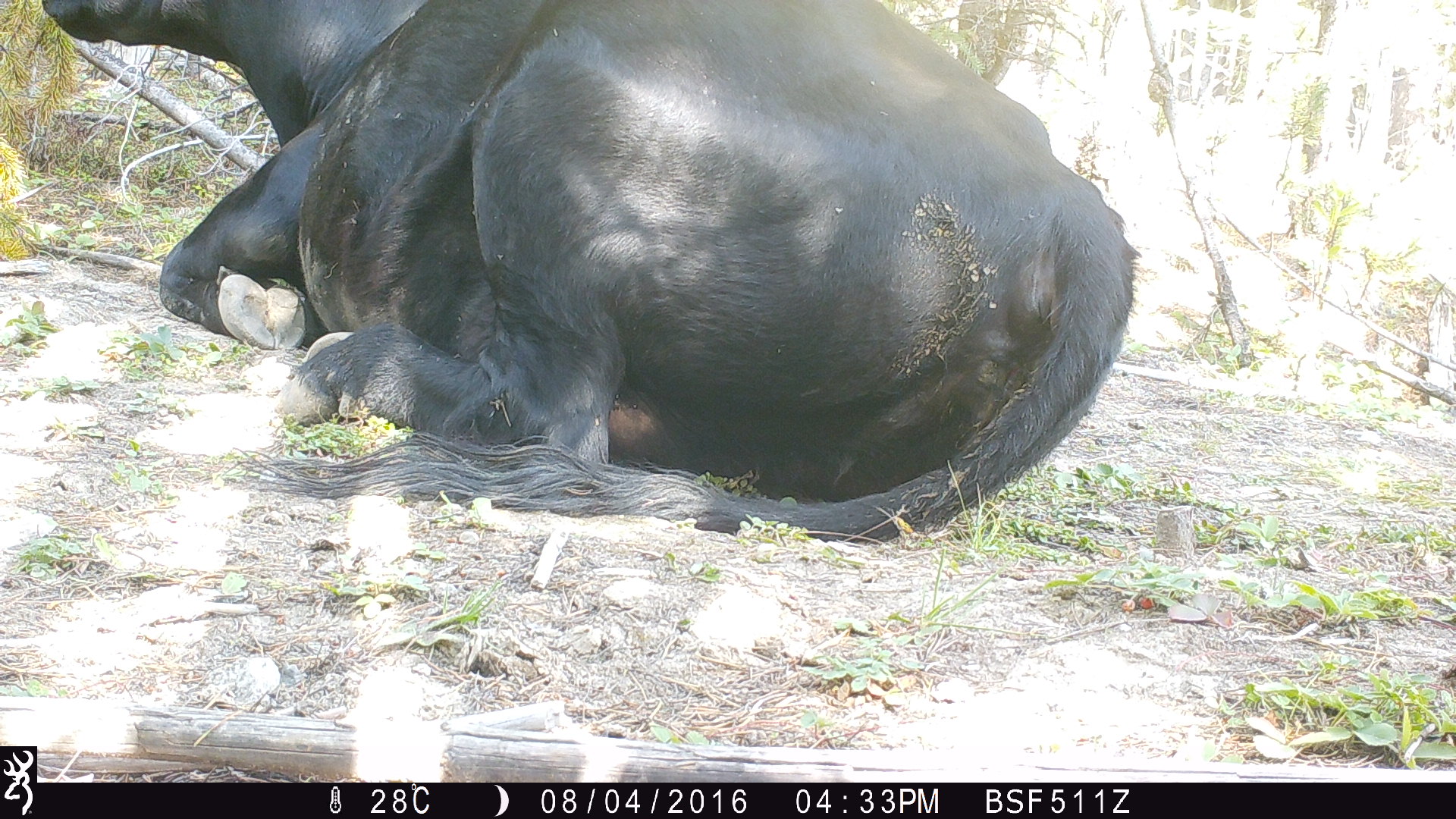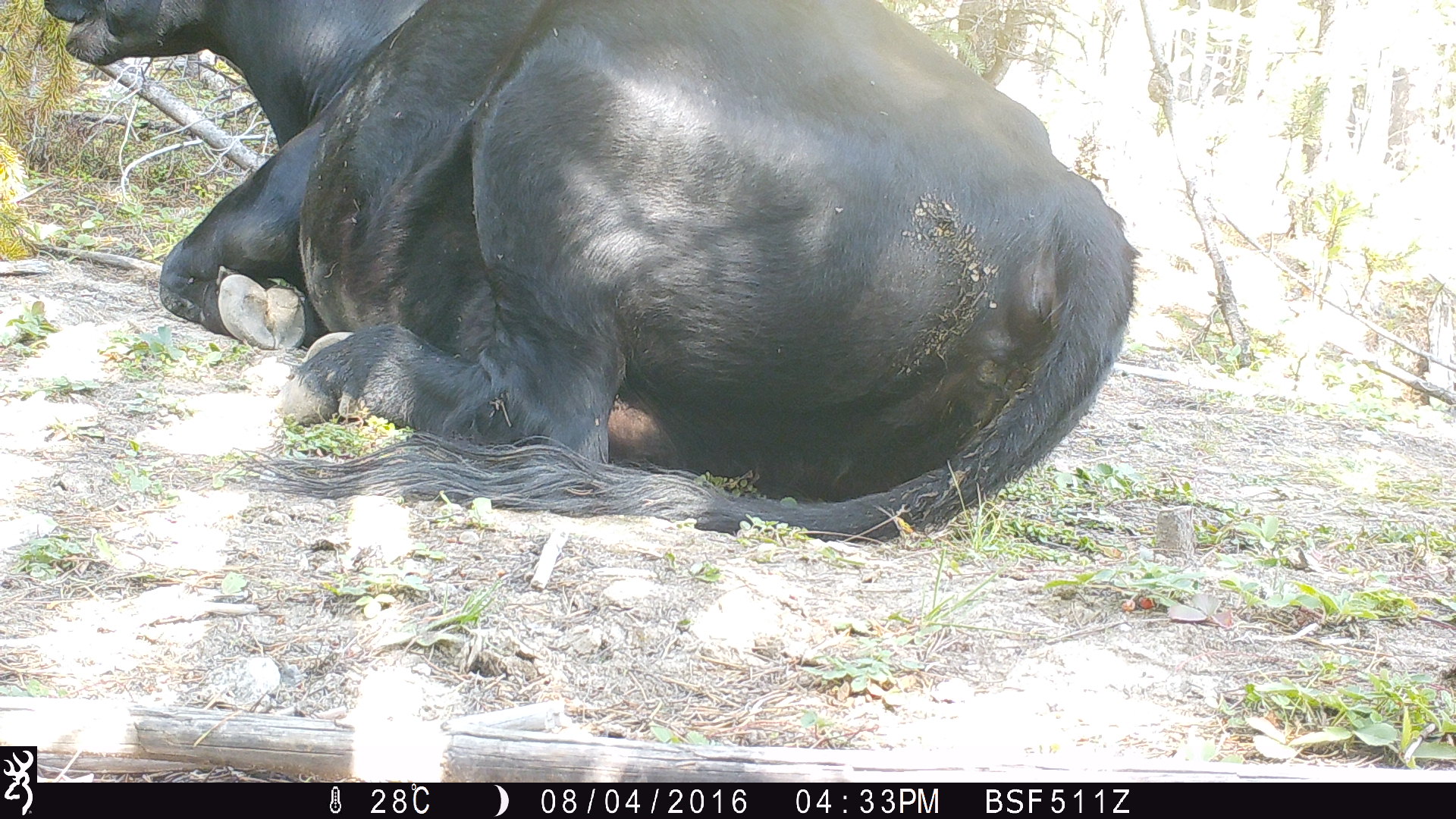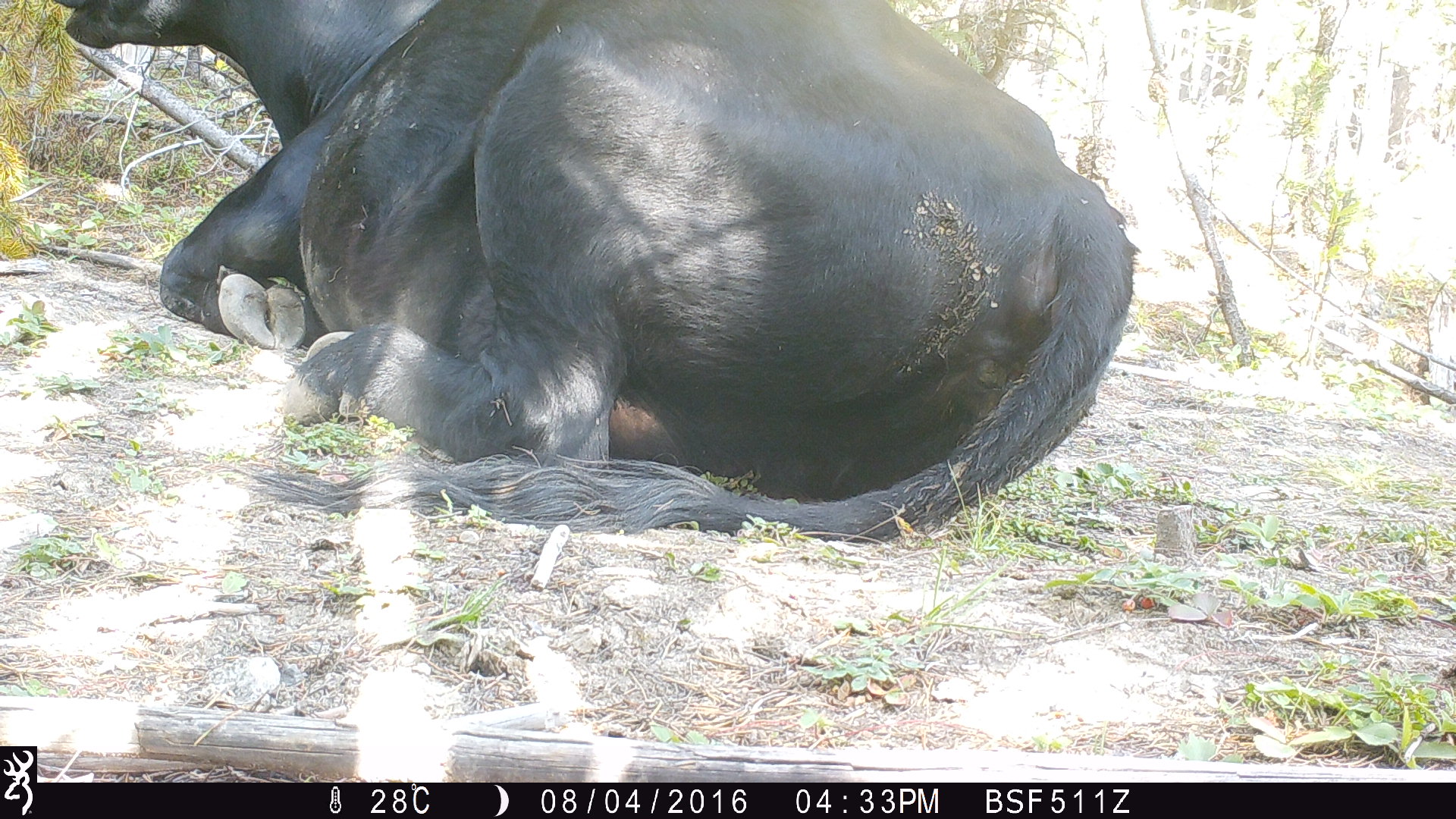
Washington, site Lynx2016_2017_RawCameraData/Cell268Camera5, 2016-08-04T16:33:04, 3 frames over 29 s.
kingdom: Animalia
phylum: Chordata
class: Mammalia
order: Artiodactyla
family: Bovidae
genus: Bos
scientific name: Bos taurus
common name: domestic cattle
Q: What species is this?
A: Domestic cattle (Bos taurus).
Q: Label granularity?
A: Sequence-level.